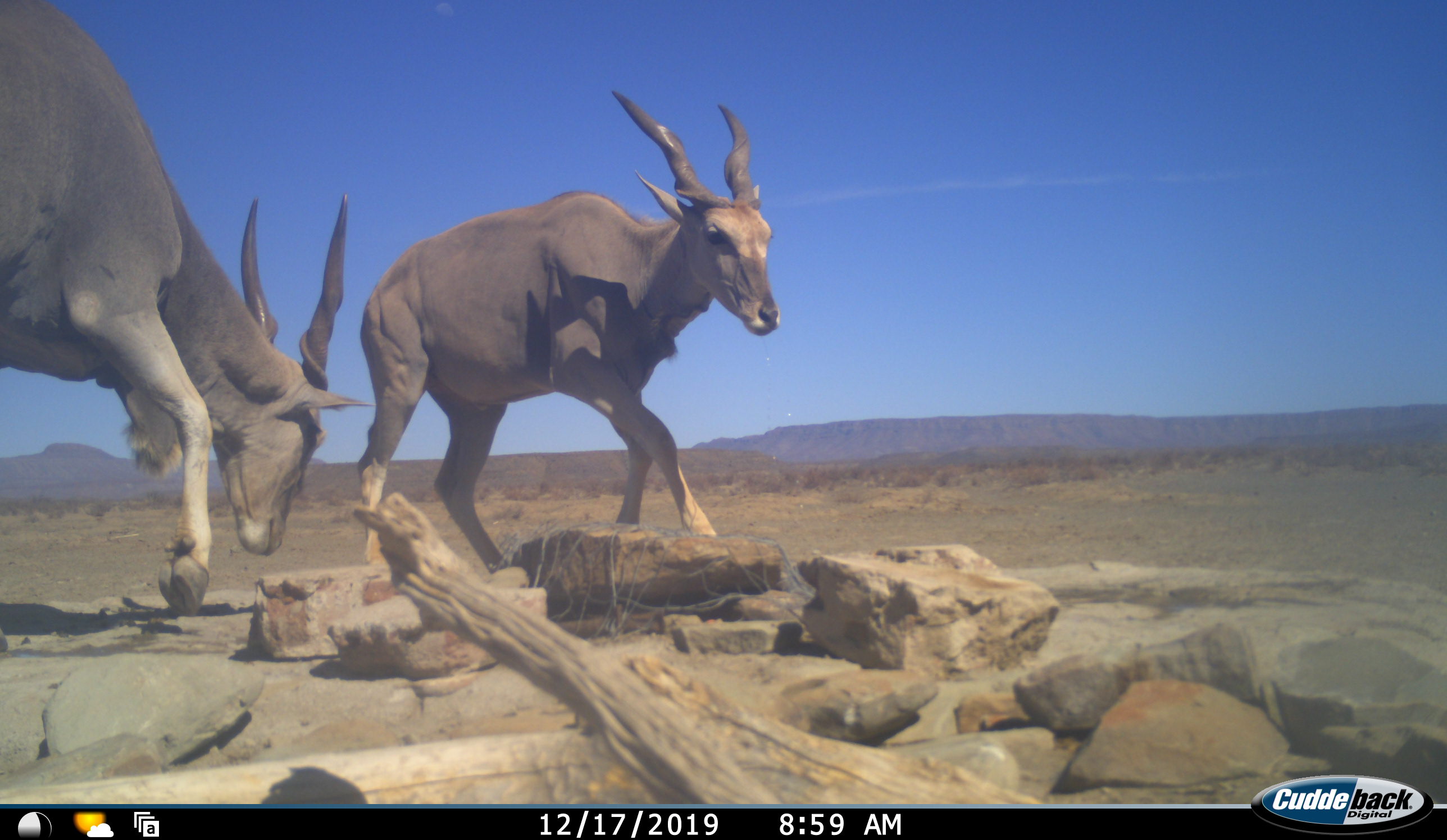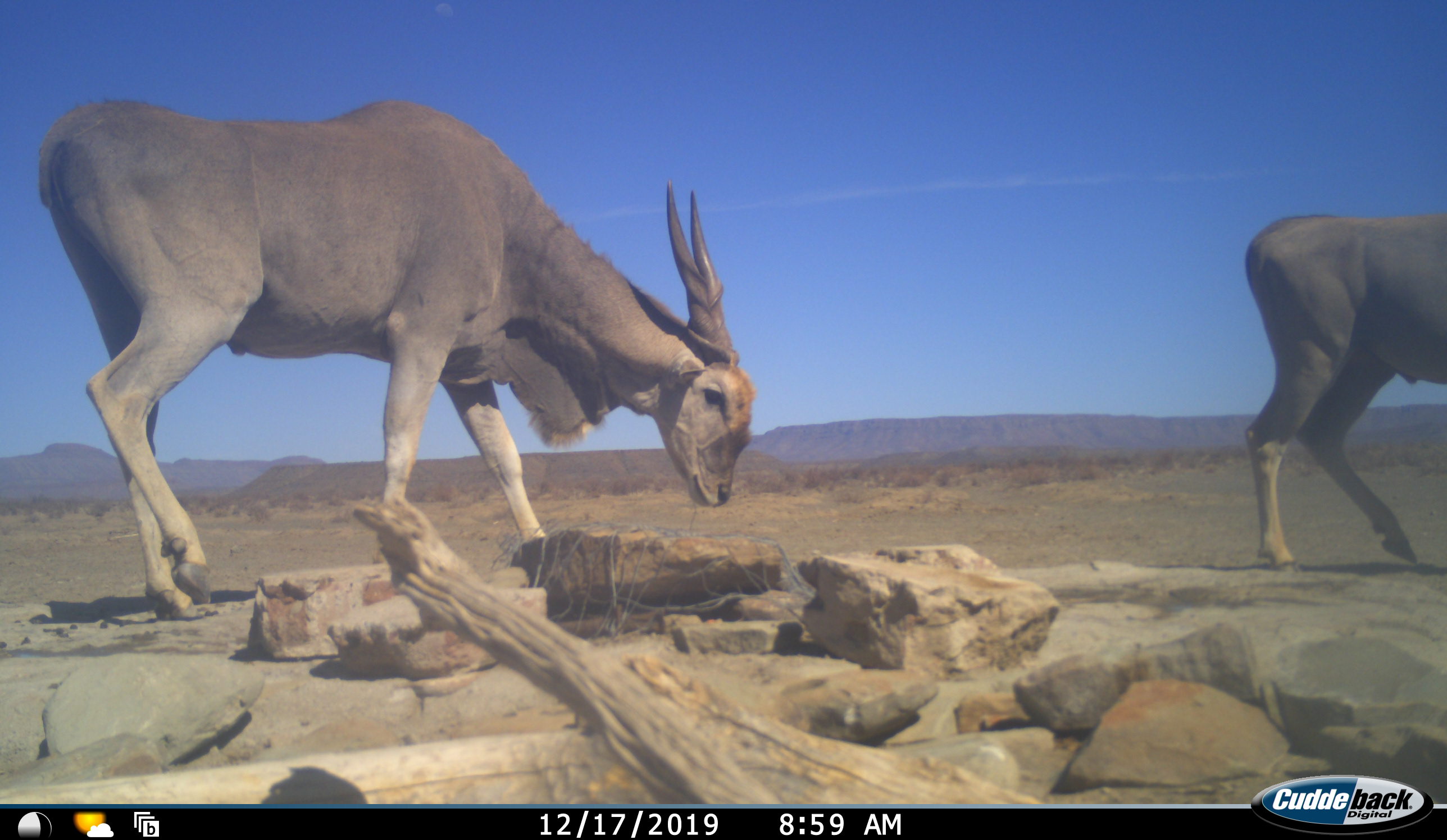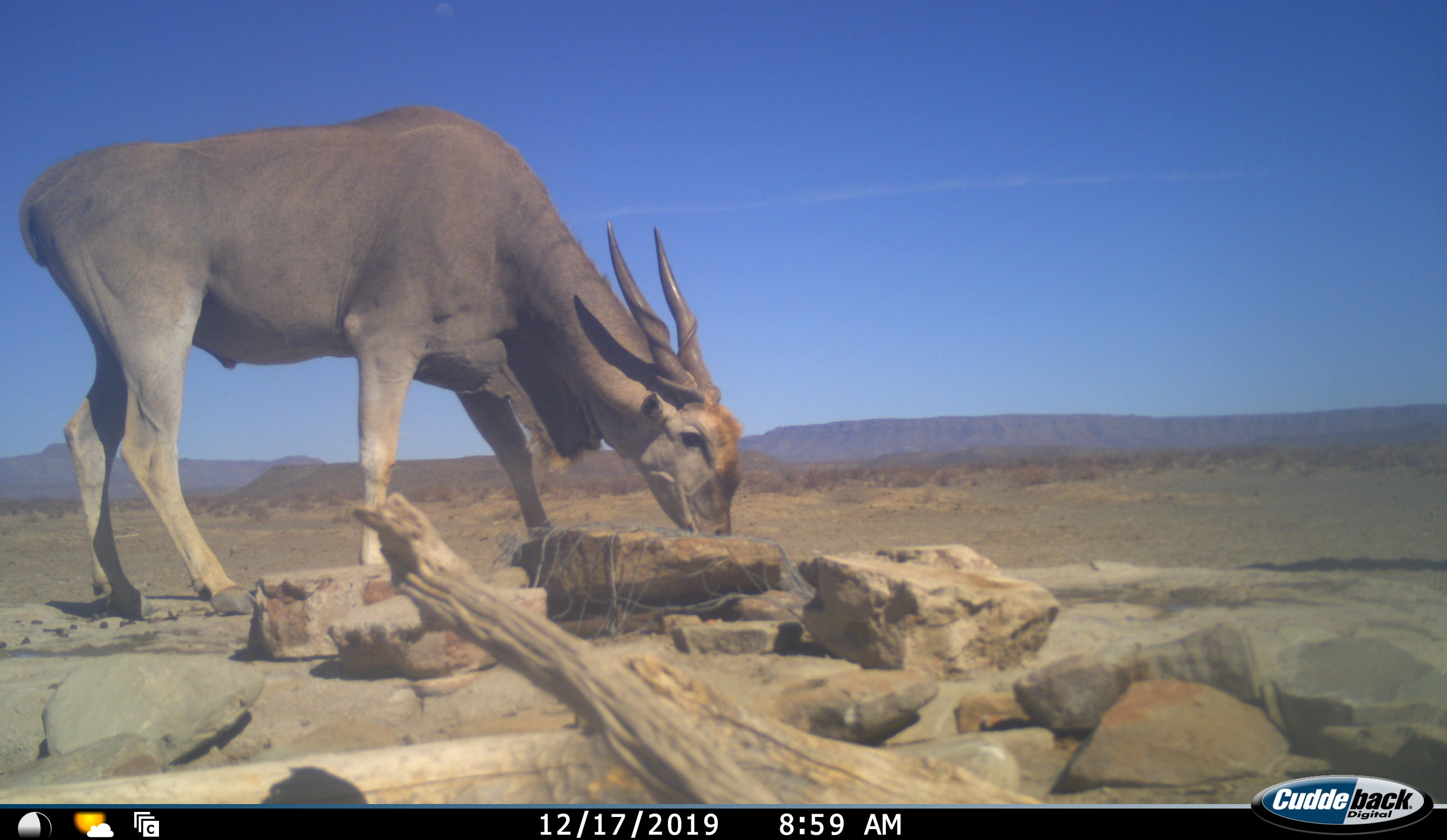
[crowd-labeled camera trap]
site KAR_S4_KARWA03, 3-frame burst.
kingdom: Animalia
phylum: Chordata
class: Mammalia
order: Artiodactyla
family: Bovidae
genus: Tragelaphus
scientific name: Tragelaphus oryx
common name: eland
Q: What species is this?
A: Eland (Tragelaphus oryx).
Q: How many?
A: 2.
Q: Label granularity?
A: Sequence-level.